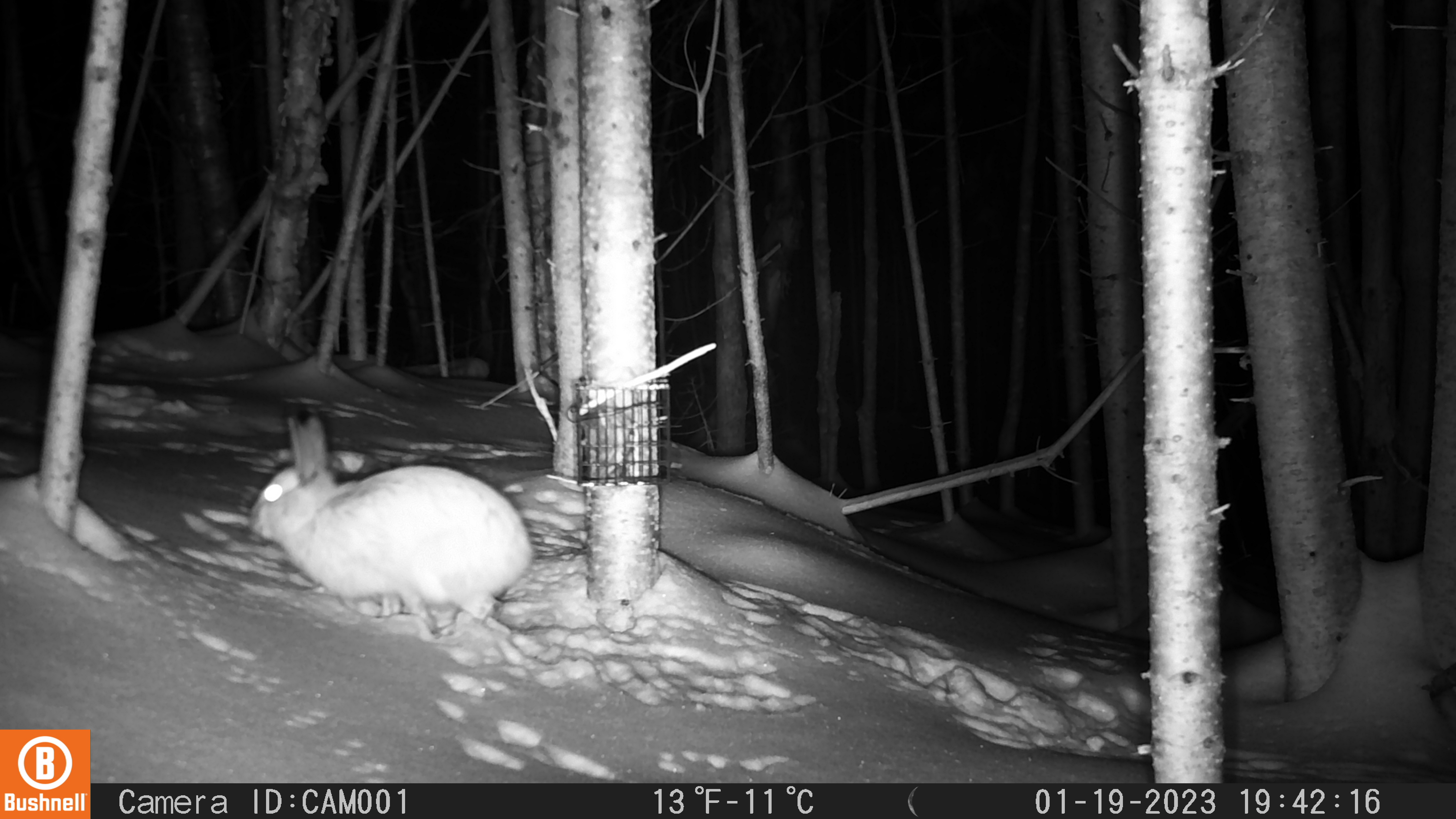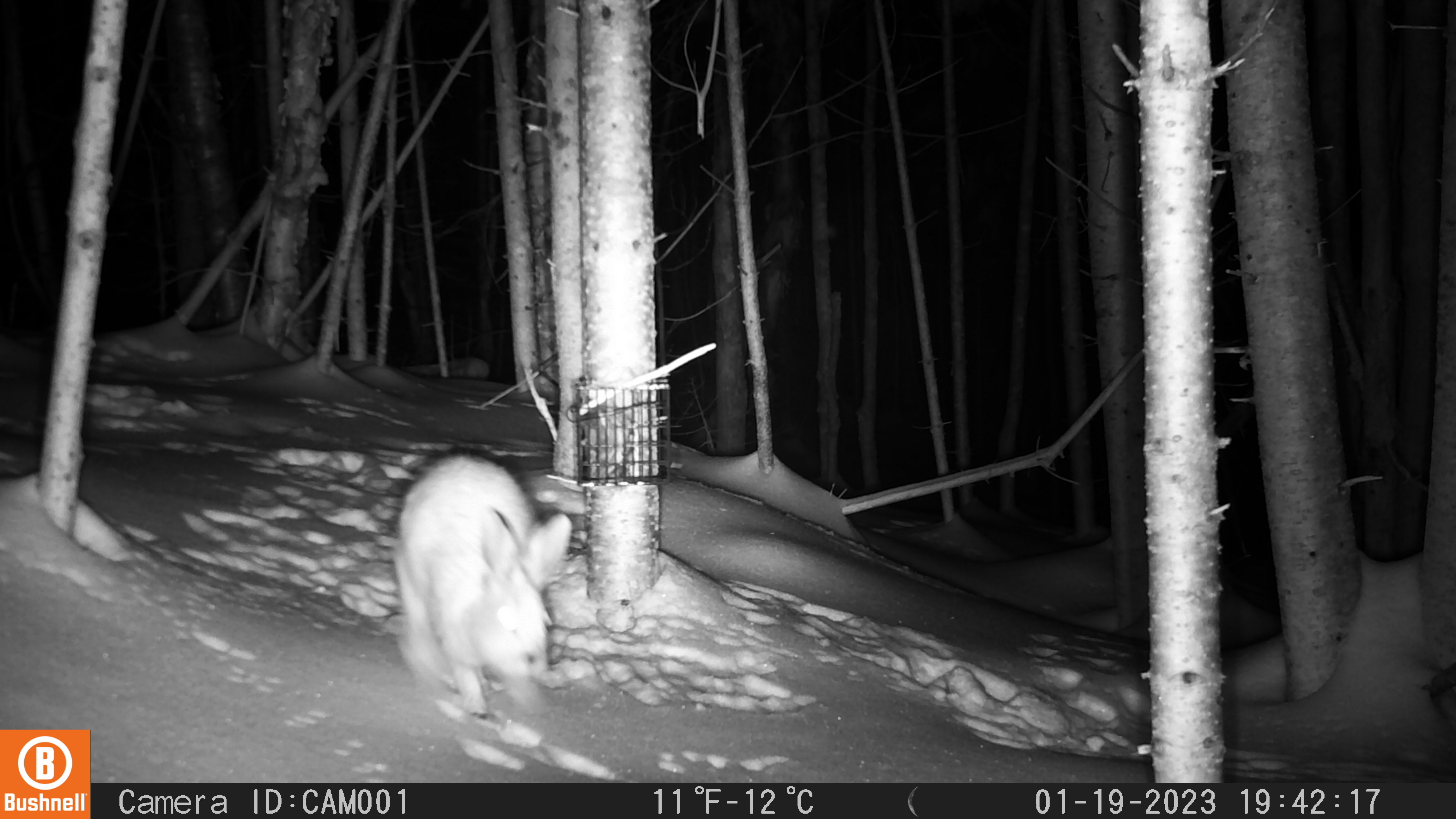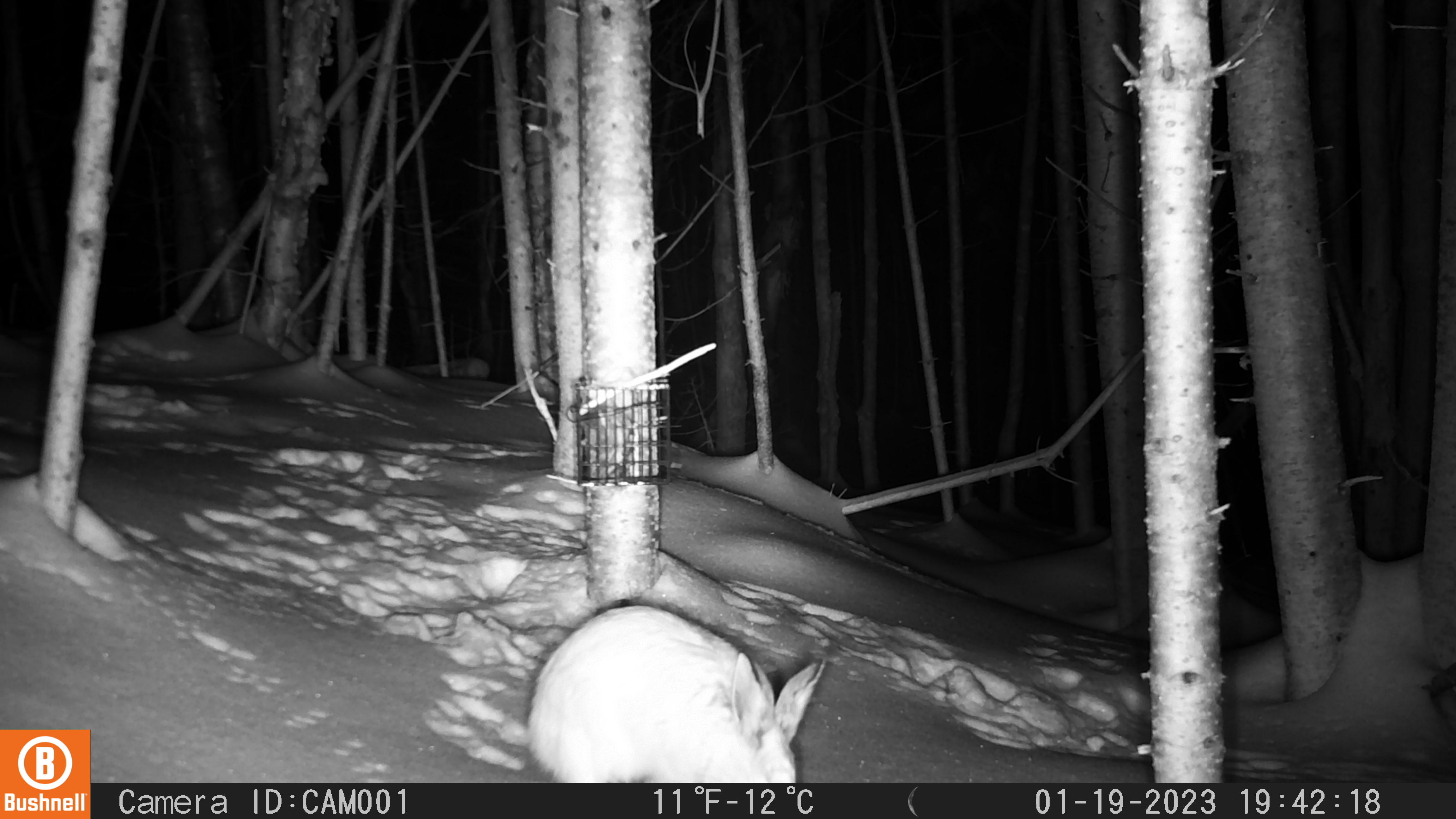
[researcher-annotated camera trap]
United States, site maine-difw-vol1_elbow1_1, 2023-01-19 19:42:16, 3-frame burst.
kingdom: Animalia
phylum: Chordata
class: Mammalia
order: Lagomorpha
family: Leporidae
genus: Lepus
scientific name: Lepus americanus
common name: snowshoe hare